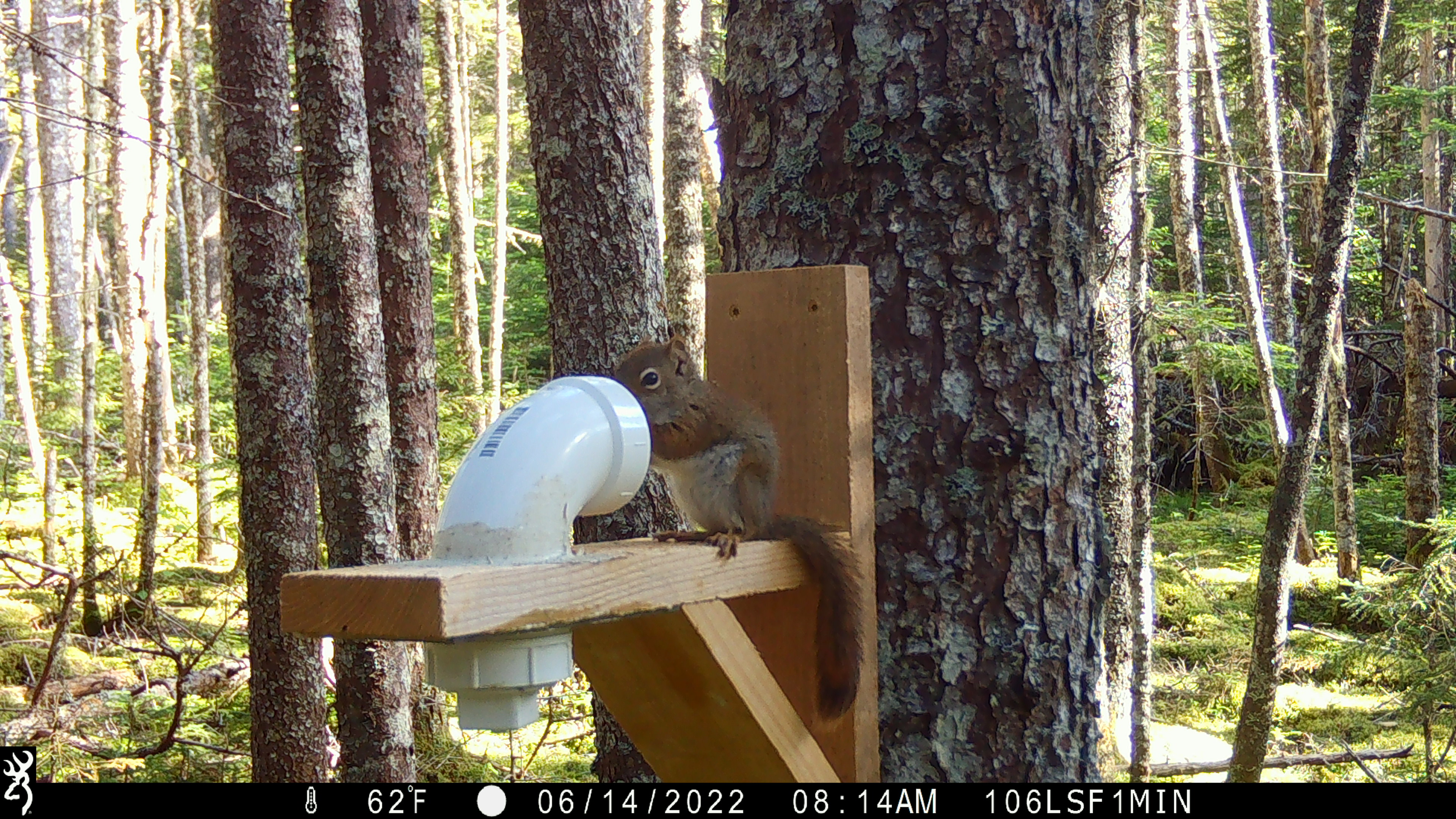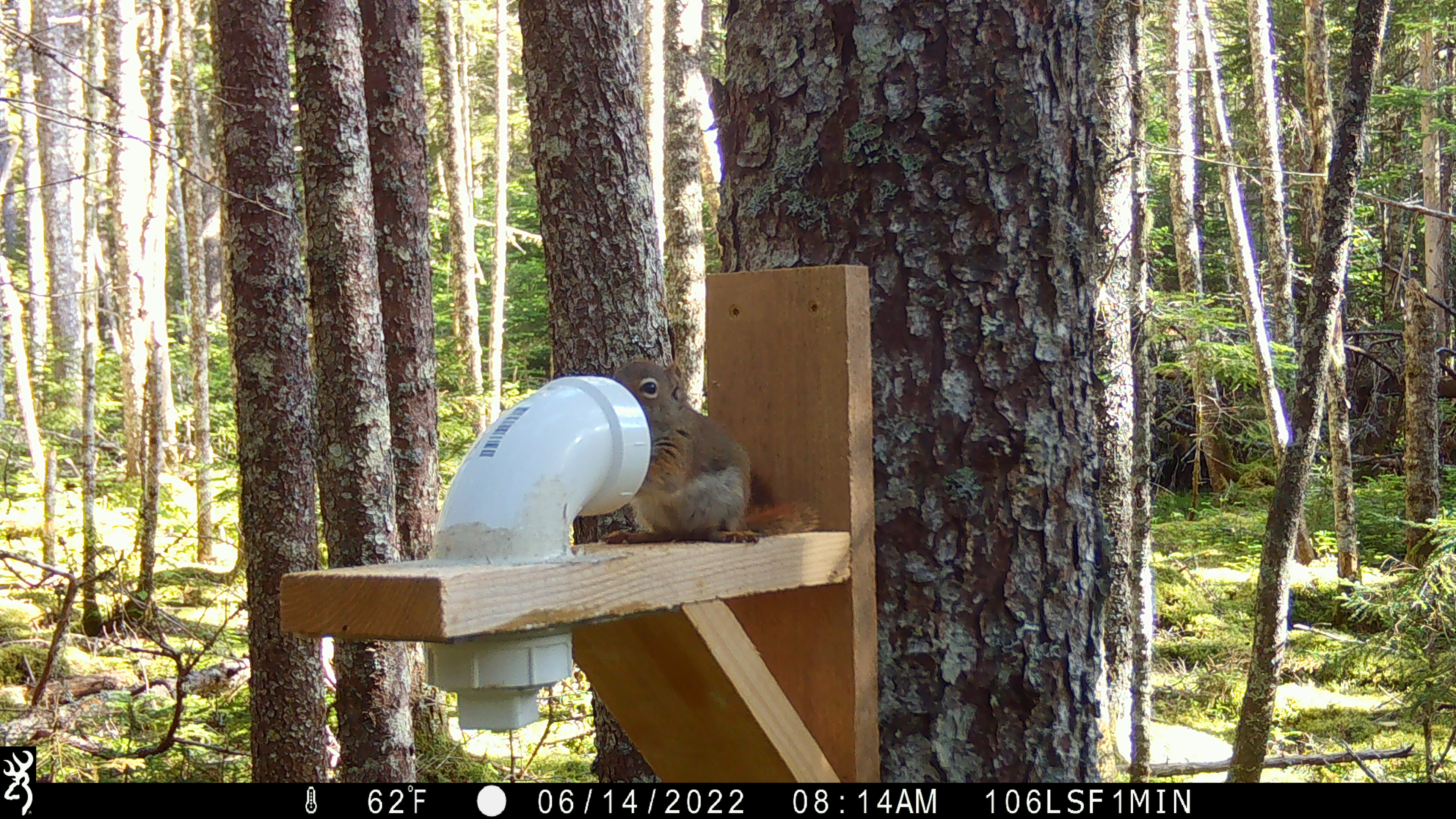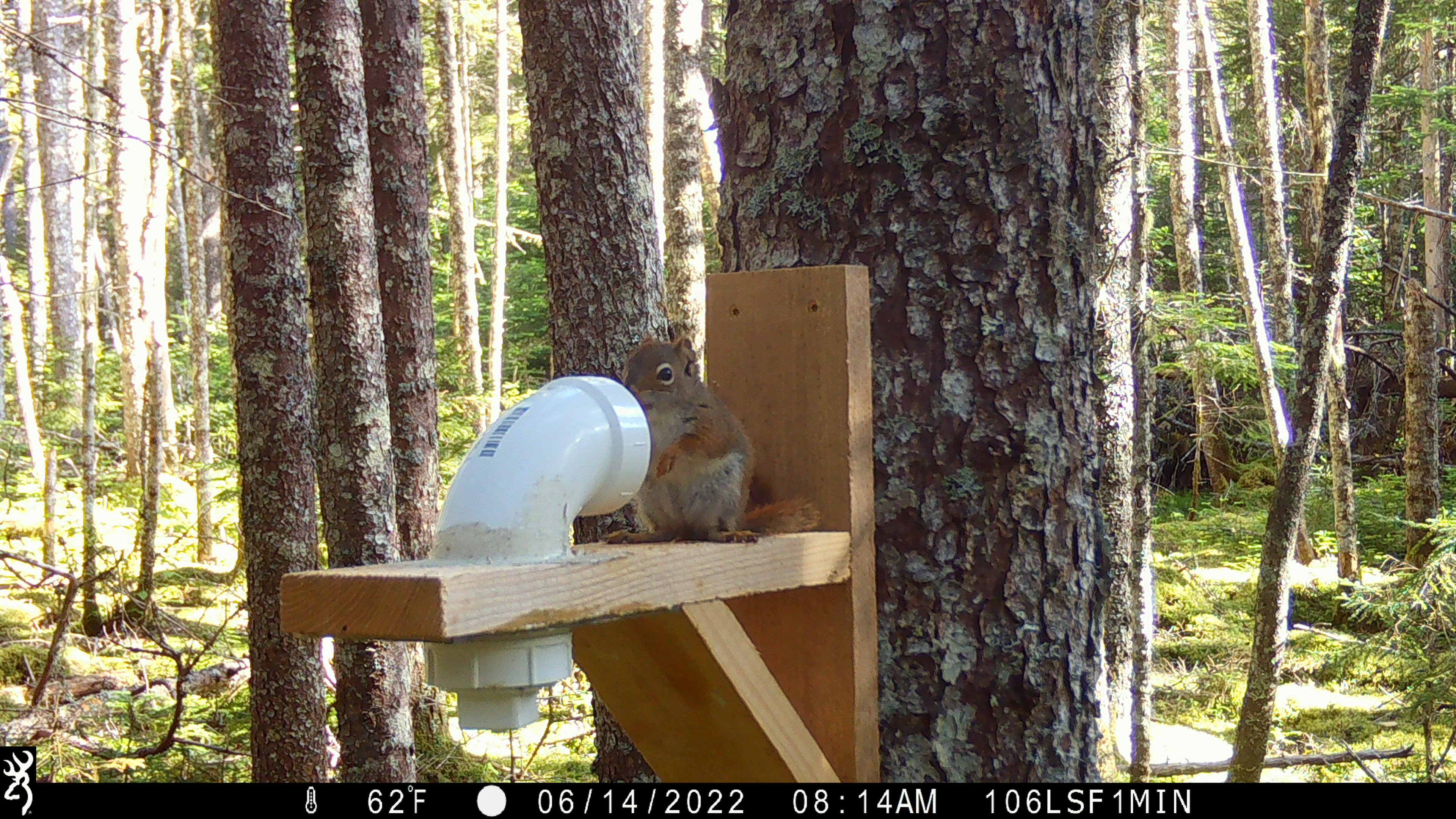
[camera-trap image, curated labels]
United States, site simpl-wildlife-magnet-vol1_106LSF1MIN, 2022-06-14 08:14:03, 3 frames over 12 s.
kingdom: Animalia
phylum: Chordata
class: Mammalia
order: Rodentia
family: Sciuridae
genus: Tamiasciurus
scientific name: Tamiasciurus hudsonicus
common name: red squirrel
Red squirrel (Tamiasciurus hudsonicus).